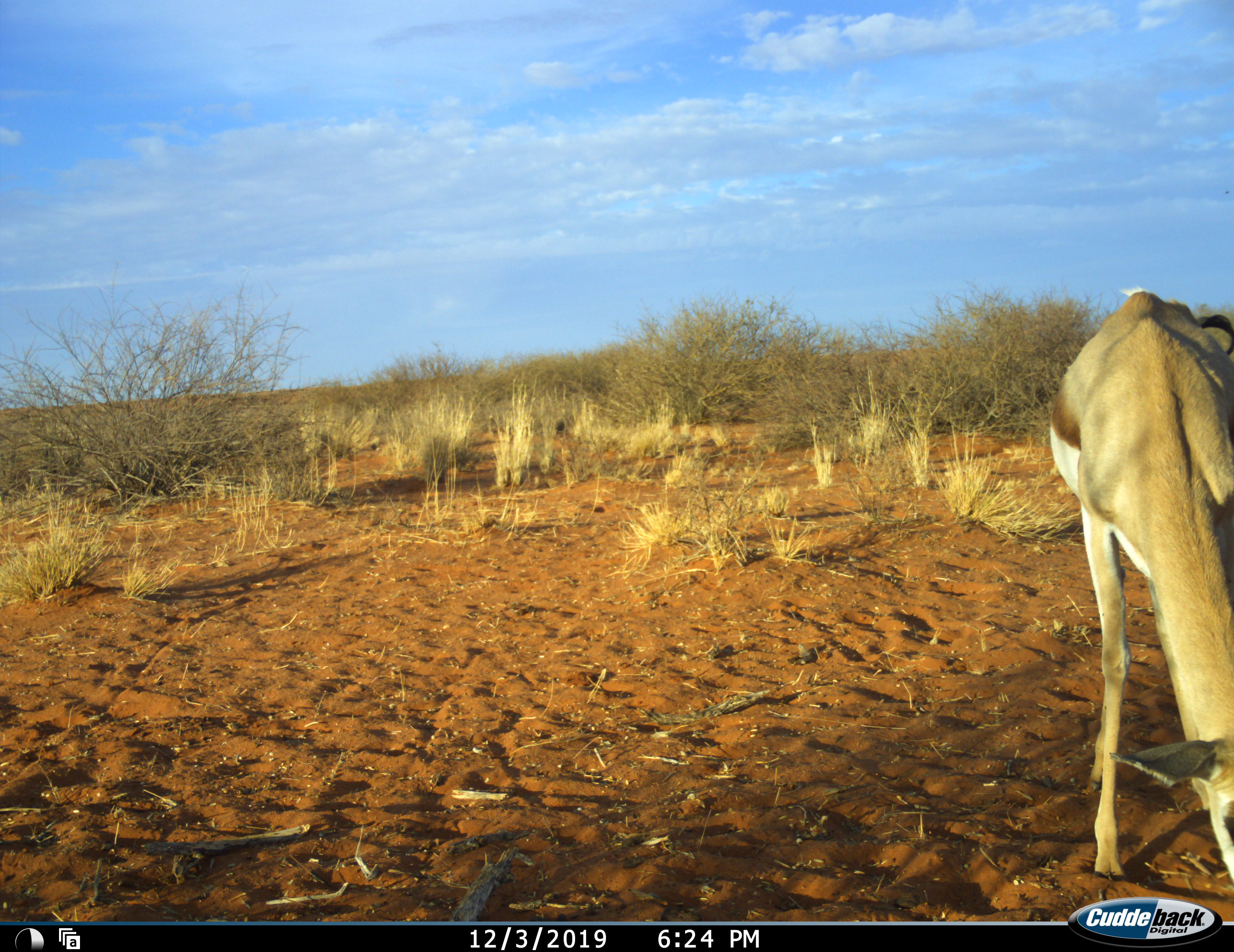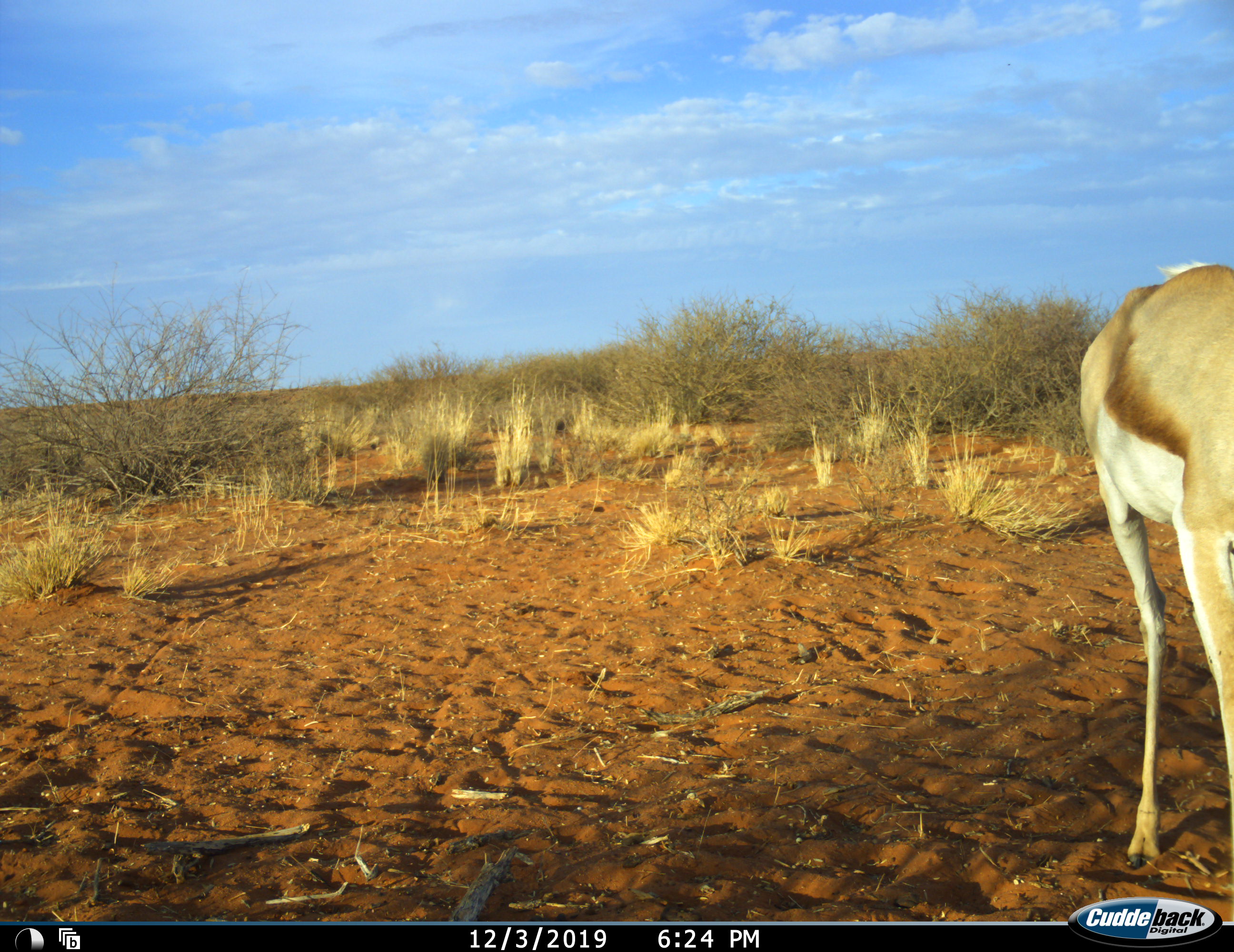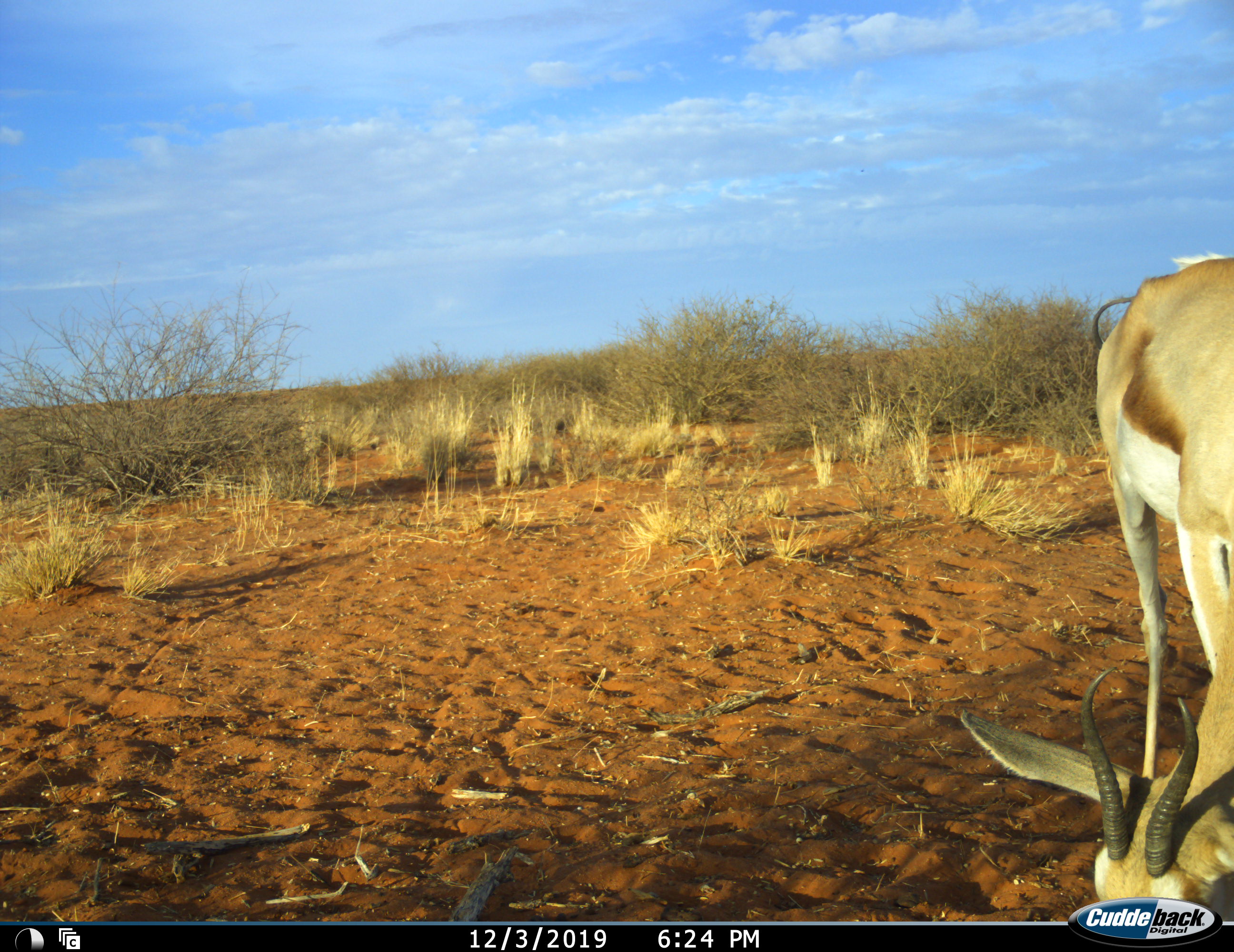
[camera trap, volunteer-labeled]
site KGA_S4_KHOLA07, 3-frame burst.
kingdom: Animalia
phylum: Chordata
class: Mammalia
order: Artiodactyla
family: Bovidae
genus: Antidorcas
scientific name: Antidorcas marsupialis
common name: springbok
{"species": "springbok (Antidorcas marsupialis)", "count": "1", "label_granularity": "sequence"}